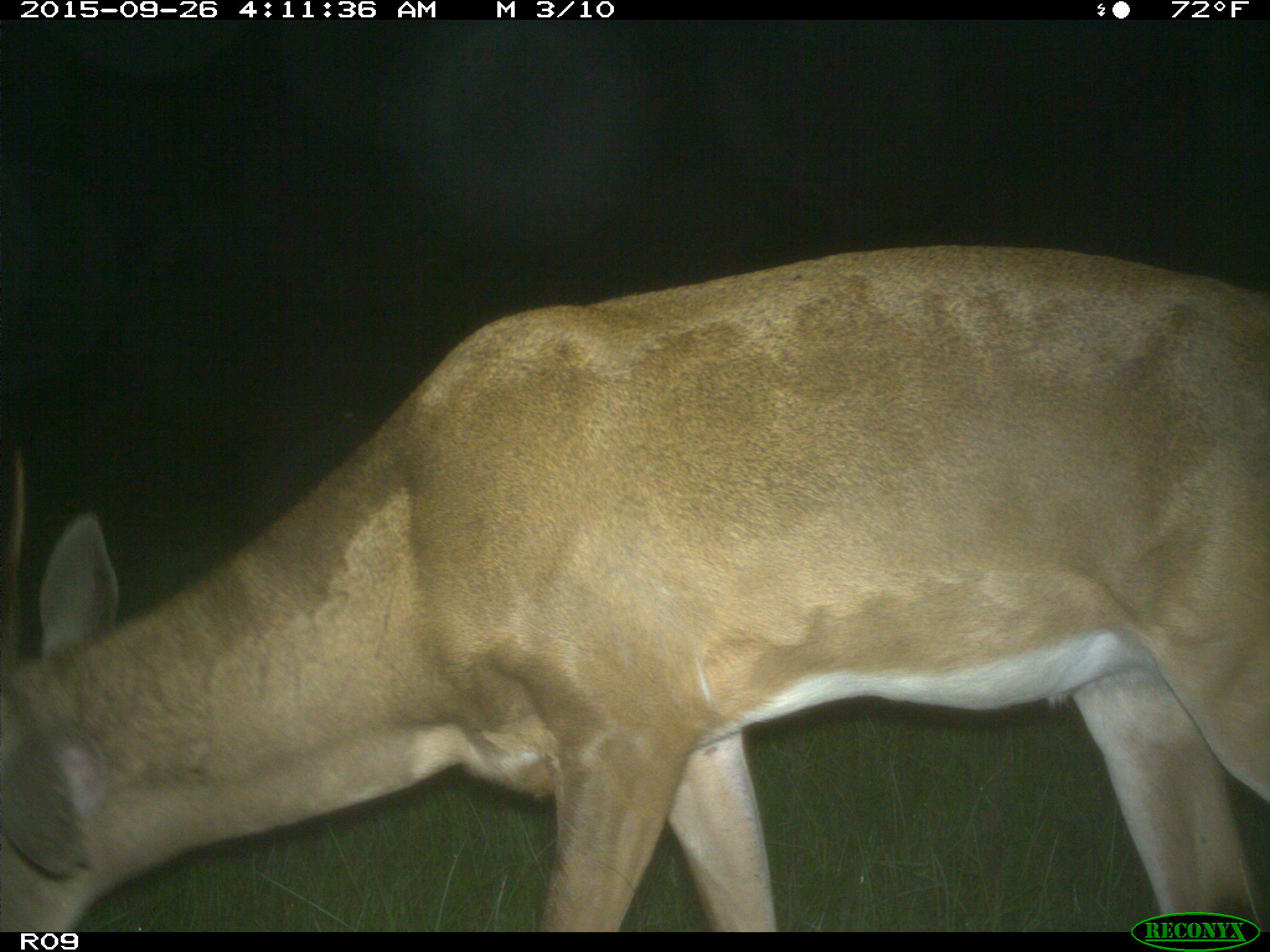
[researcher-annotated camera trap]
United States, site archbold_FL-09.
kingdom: Animalia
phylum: Chordata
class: Mammalia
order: Artiodactyla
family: Cervidae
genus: Odocoileus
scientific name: Odocoileus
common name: deer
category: unidentified deer